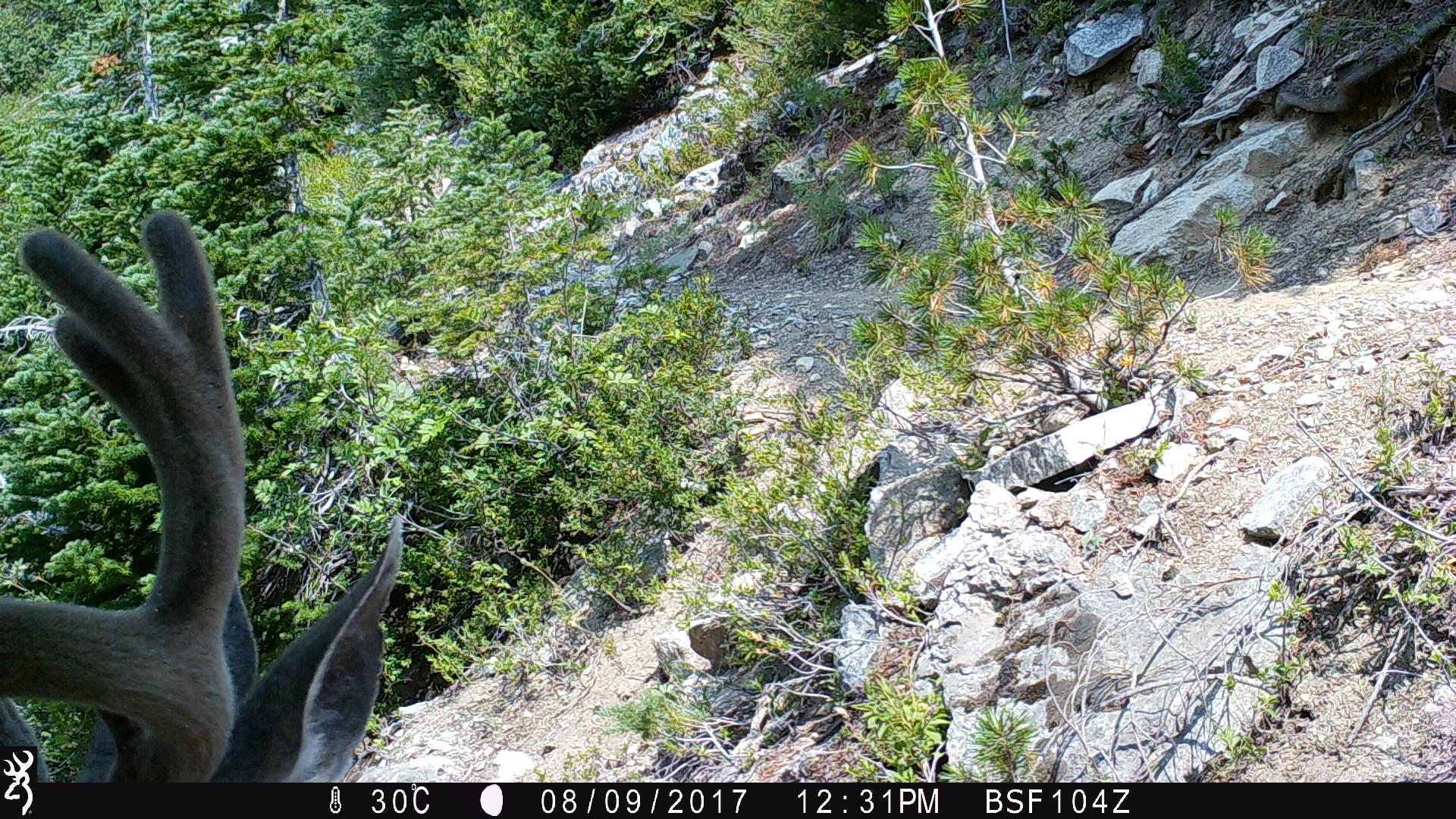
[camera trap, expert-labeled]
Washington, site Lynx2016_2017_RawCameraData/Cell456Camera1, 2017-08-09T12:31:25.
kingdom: Animalia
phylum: Chordata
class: Mammalia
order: Artiodactyla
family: Cervidae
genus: Odocoileus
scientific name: Odocoileus hemionus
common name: mule deer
Odocoileus hemionus (mule deer). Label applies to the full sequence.